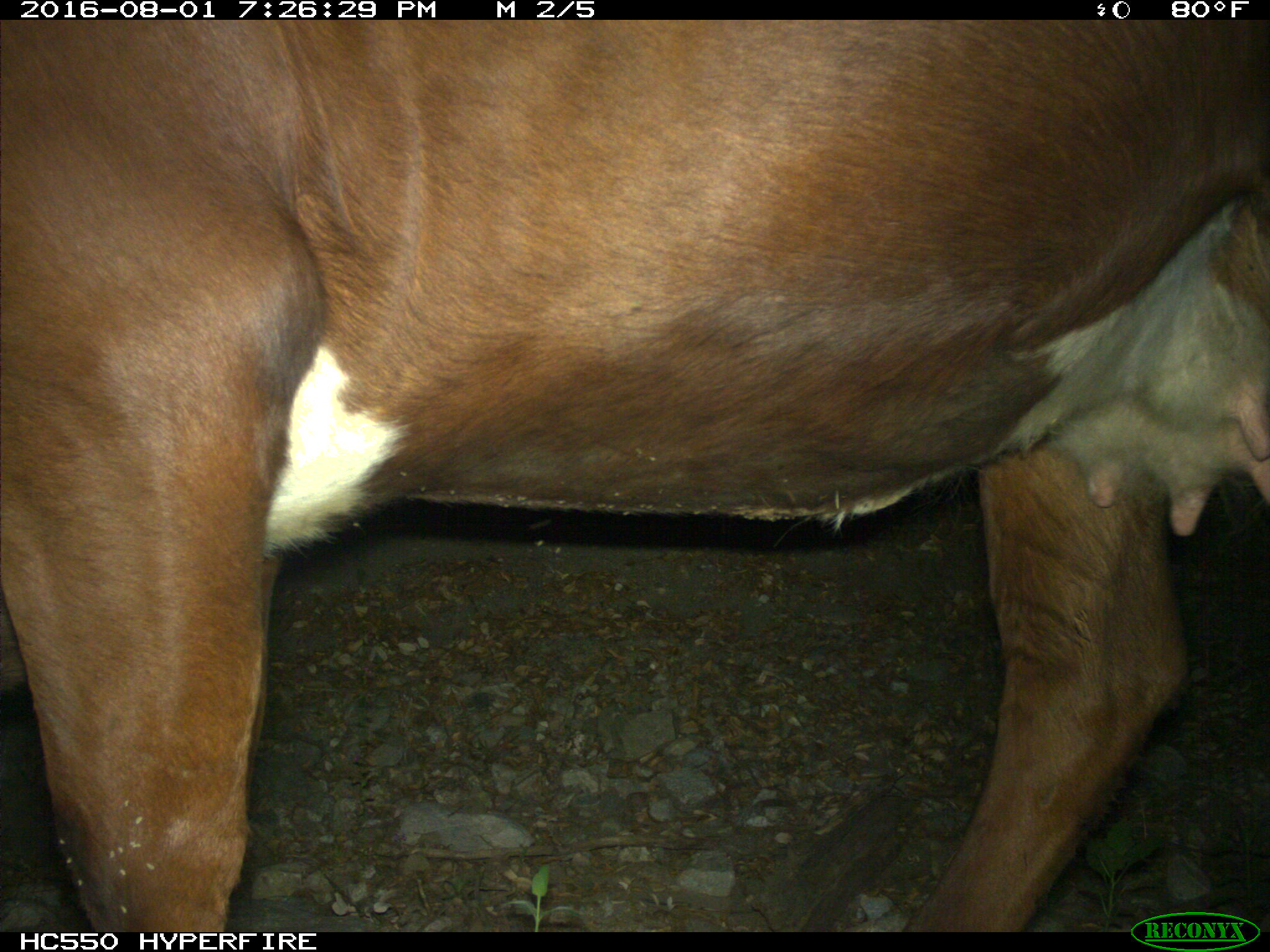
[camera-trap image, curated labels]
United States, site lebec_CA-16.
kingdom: Animalia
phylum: Chordata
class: Mammalia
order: Artiodactyla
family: Bovidae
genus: Bos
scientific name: Bos taurus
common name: domestic cow